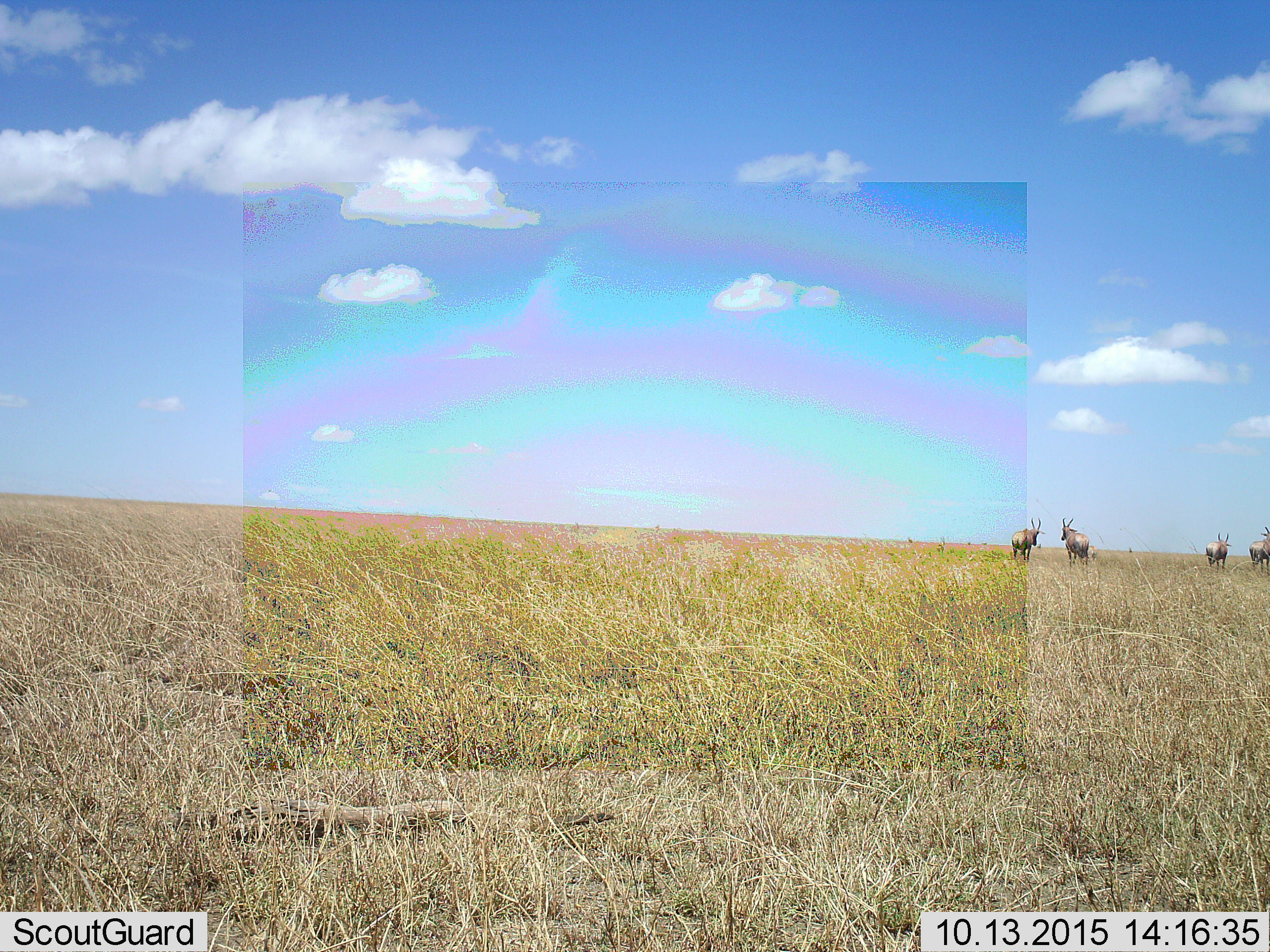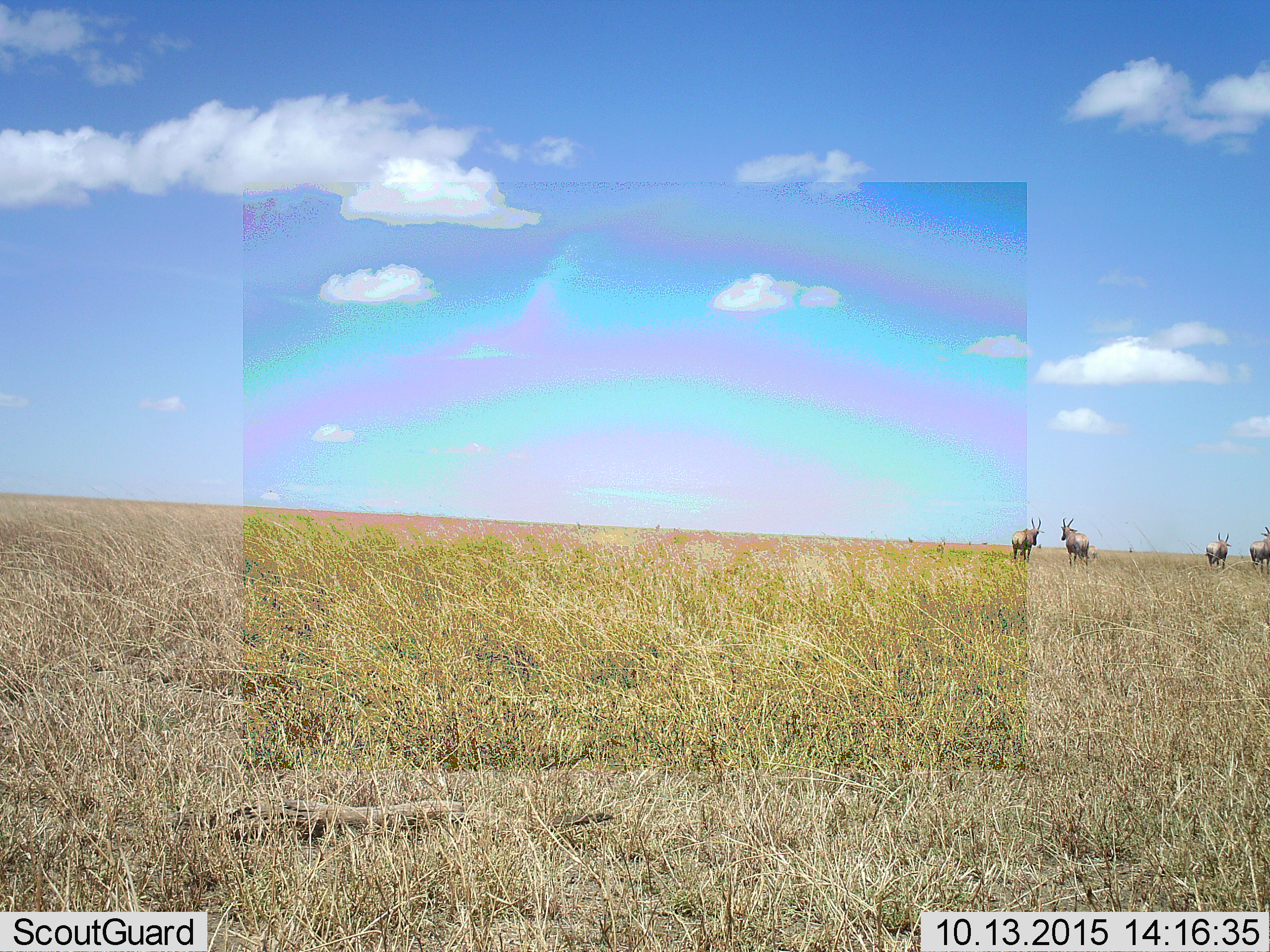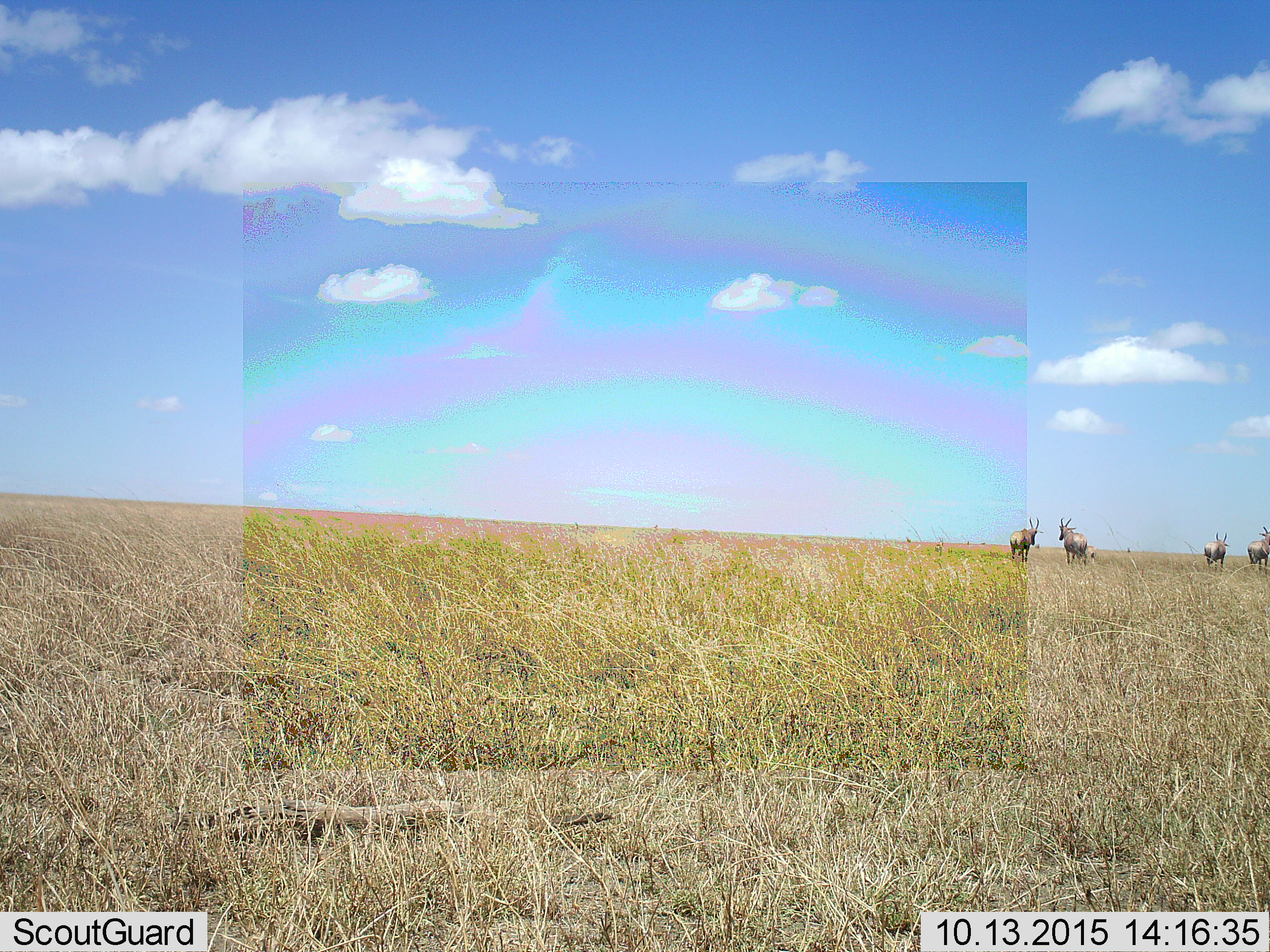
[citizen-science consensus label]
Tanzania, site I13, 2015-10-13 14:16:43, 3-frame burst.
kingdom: Animalia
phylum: Chordata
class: Mammalia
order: Artiodactyla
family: Bovidae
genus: Damaliscus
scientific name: Damaliscus lunatus jimela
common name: topi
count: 4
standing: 100%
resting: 0%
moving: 0%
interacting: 0%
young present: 20%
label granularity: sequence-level